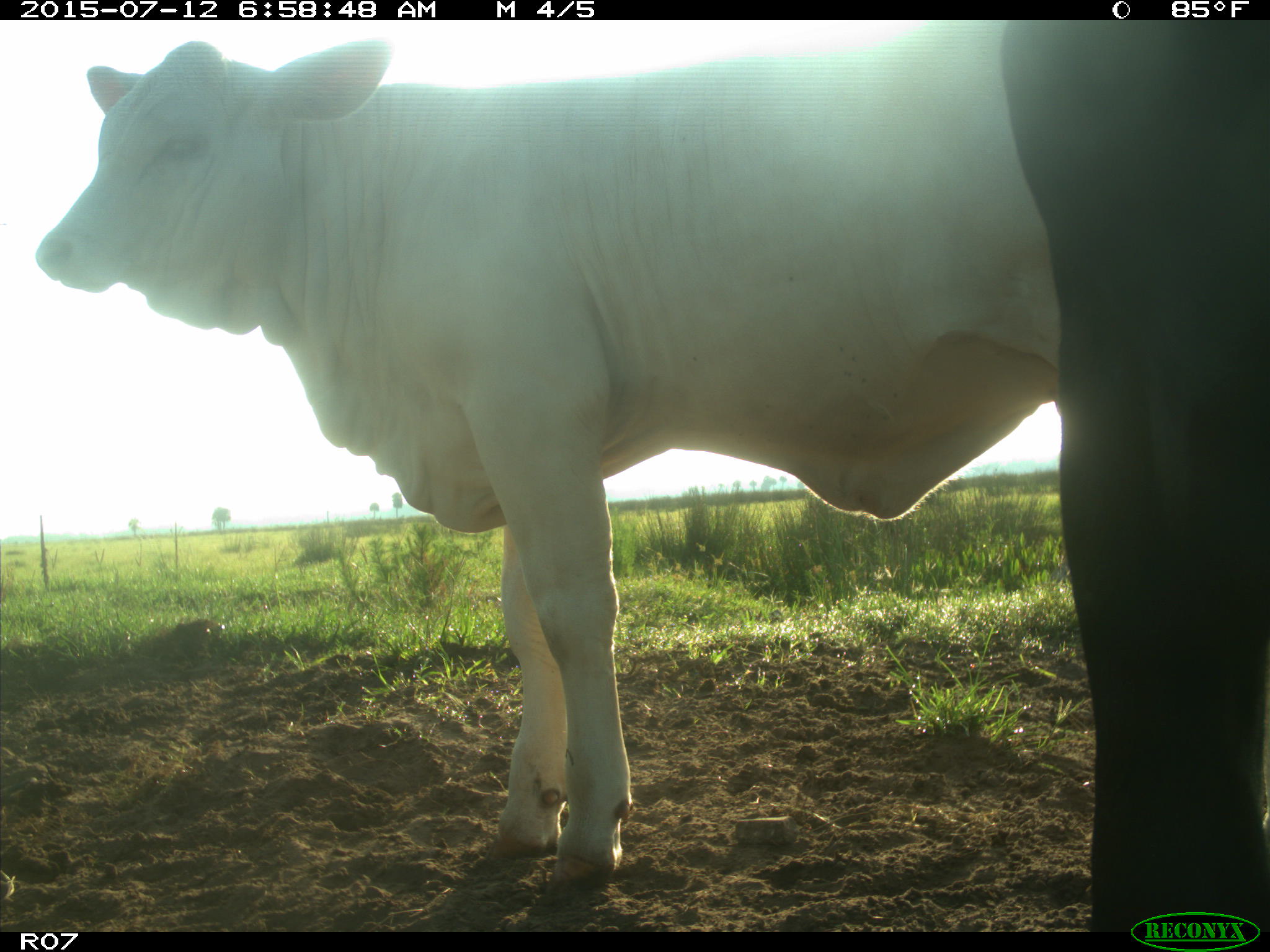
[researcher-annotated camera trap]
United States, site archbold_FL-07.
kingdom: Animalia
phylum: Chordata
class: Mammalia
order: Artiodactyla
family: Bovidae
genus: Bos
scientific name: Bos taurus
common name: domestic cow